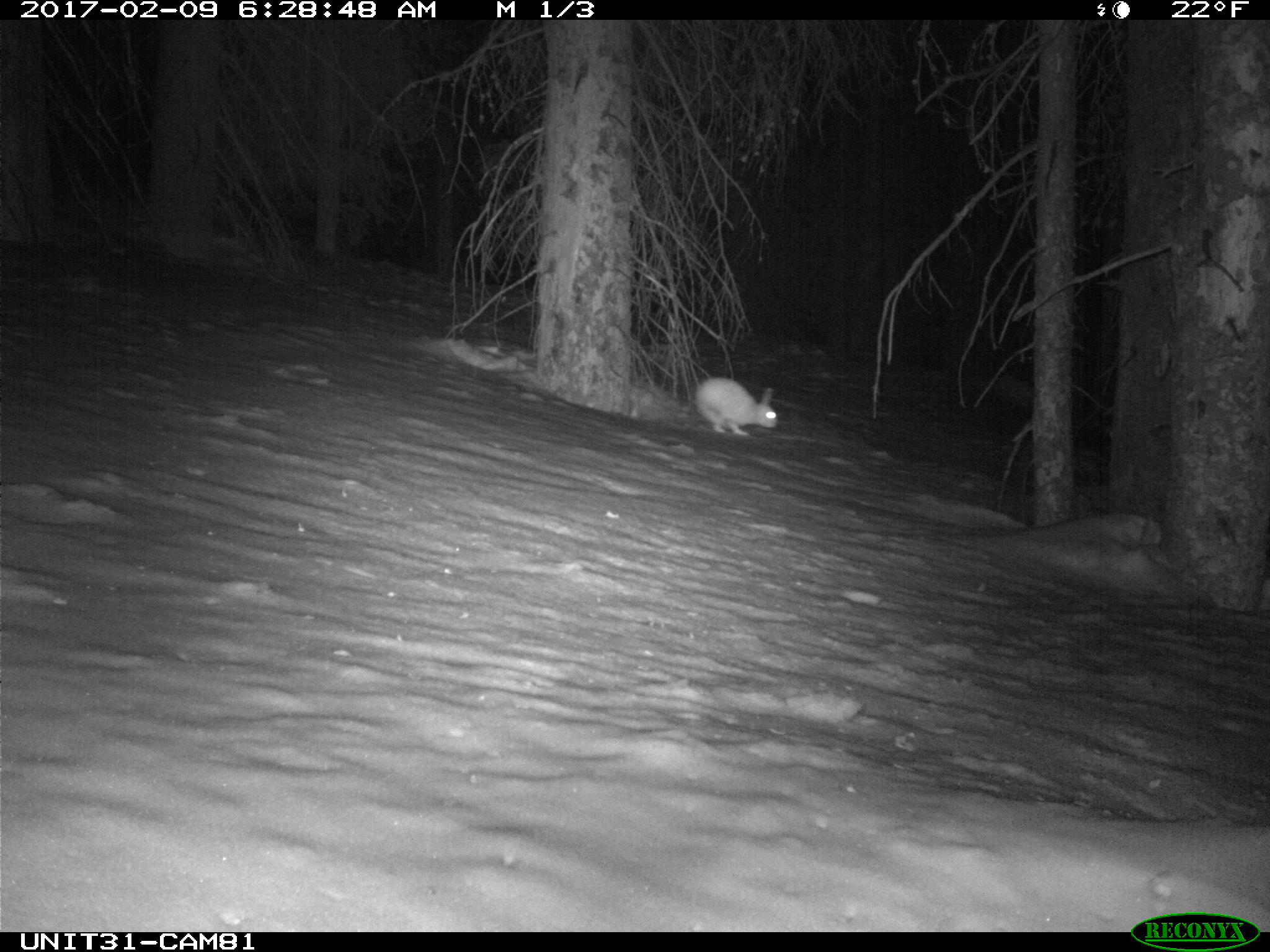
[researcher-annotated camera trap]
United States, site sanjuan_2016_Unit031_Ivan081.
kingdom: Animalia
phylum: Chordata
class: Mammalia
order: Lagomorpha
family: Leporidae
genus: Lepus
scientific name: Lepus americanus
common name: snowshoe hare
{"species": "Lepus americanus (snowshoe hare)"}